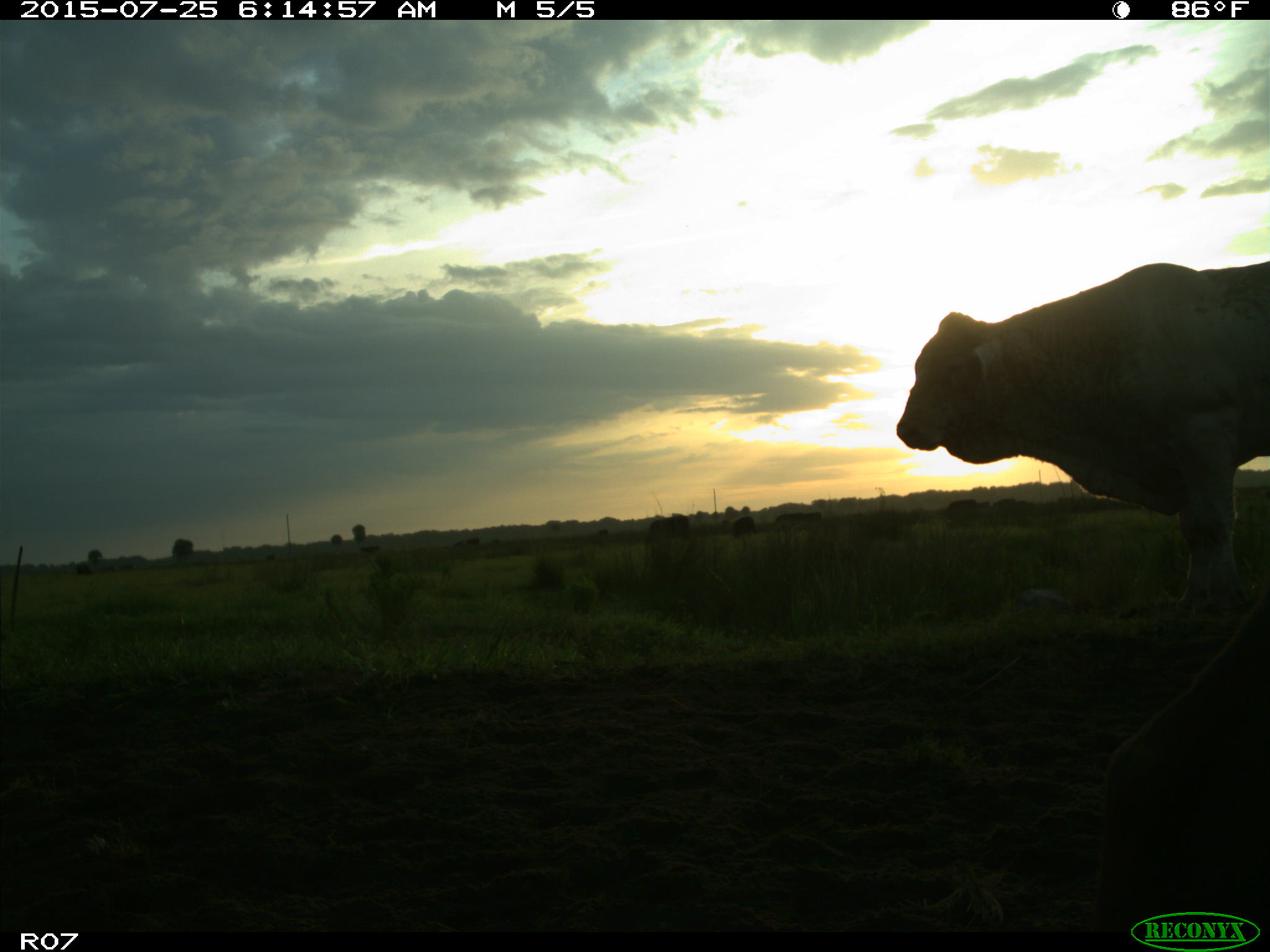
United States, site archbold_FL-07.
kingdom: Animalia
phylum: Chordata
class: Mammalia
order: Artiodactyla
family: Bovidae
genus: Bos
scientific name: Bos taurus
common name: domestic cow